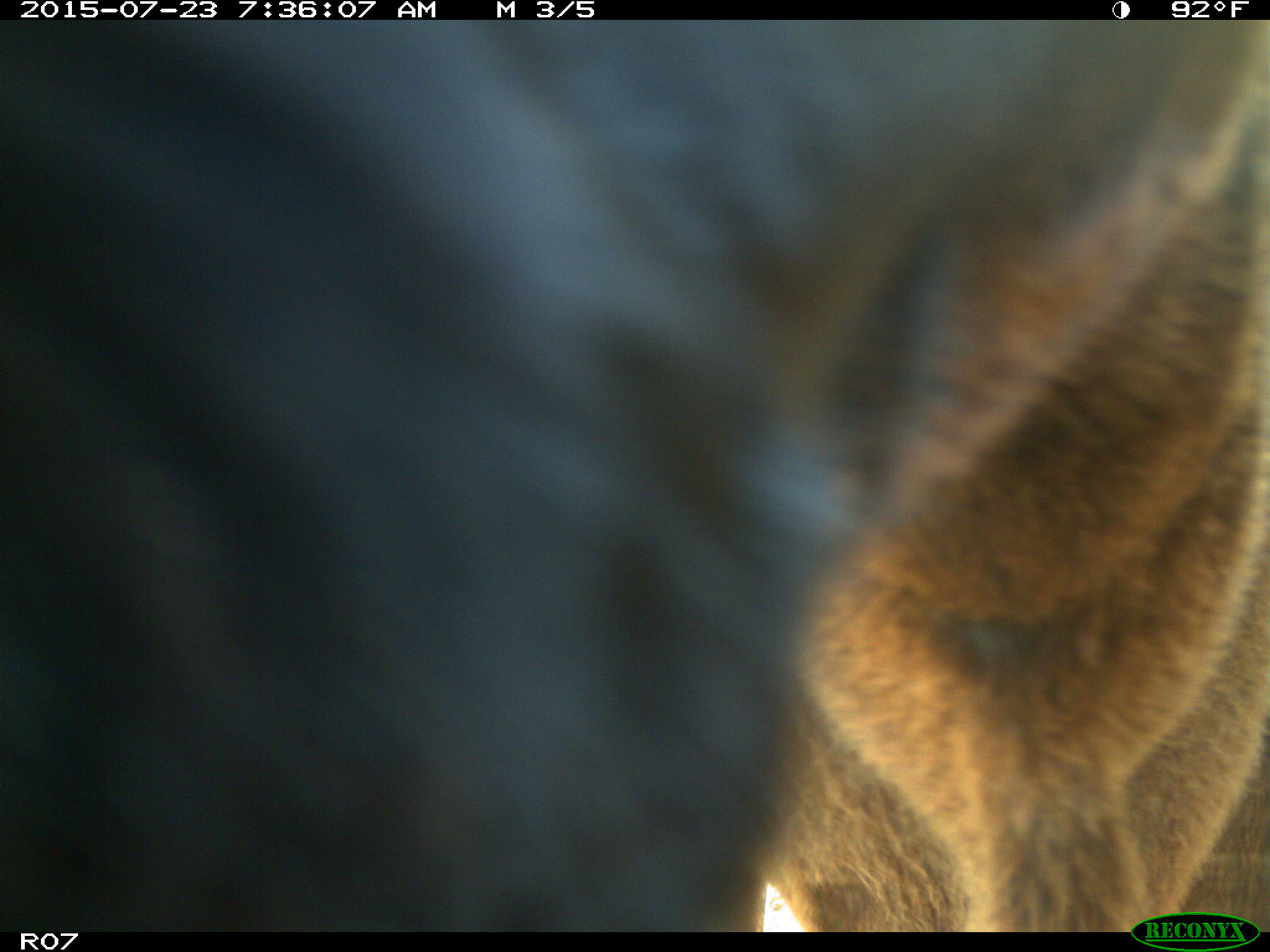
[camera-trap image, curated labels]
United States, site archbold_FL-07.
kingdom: Animalia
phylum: Chordata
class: Mammalia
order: Artiodactyla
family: Bovidae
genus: Bos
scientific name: Bos taurus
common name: domestic cow